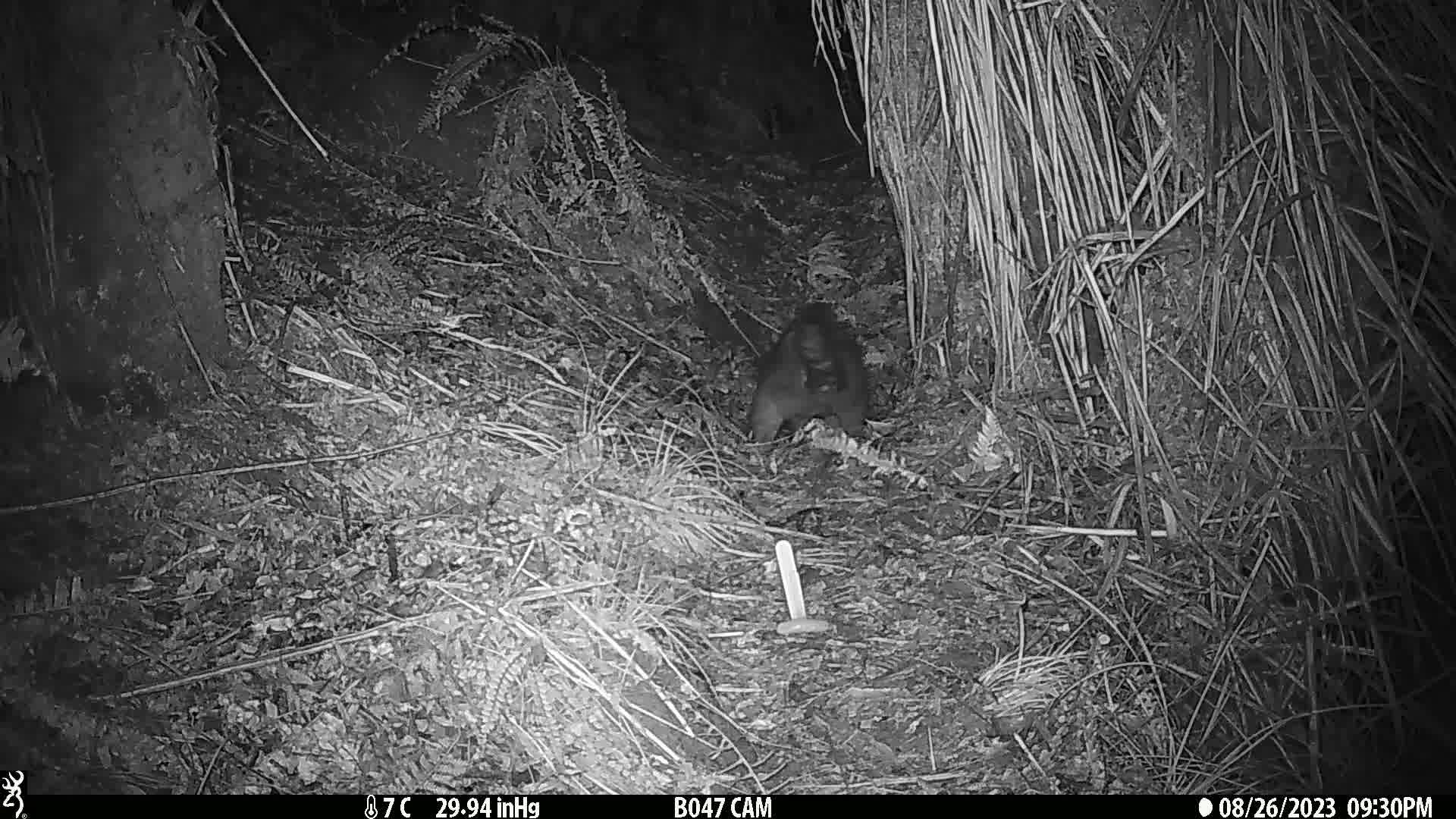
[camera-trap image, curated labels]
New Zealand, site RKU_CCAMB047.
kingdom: Animalia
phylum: Chordata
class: Mammalia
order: Diprotodontia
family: Phalangeridae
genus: Trichosurus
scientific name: Trichosurus vulpecula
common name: common brushtail possum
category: possum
Possum (common brushtail possum) (Trichosurus vulpecula).